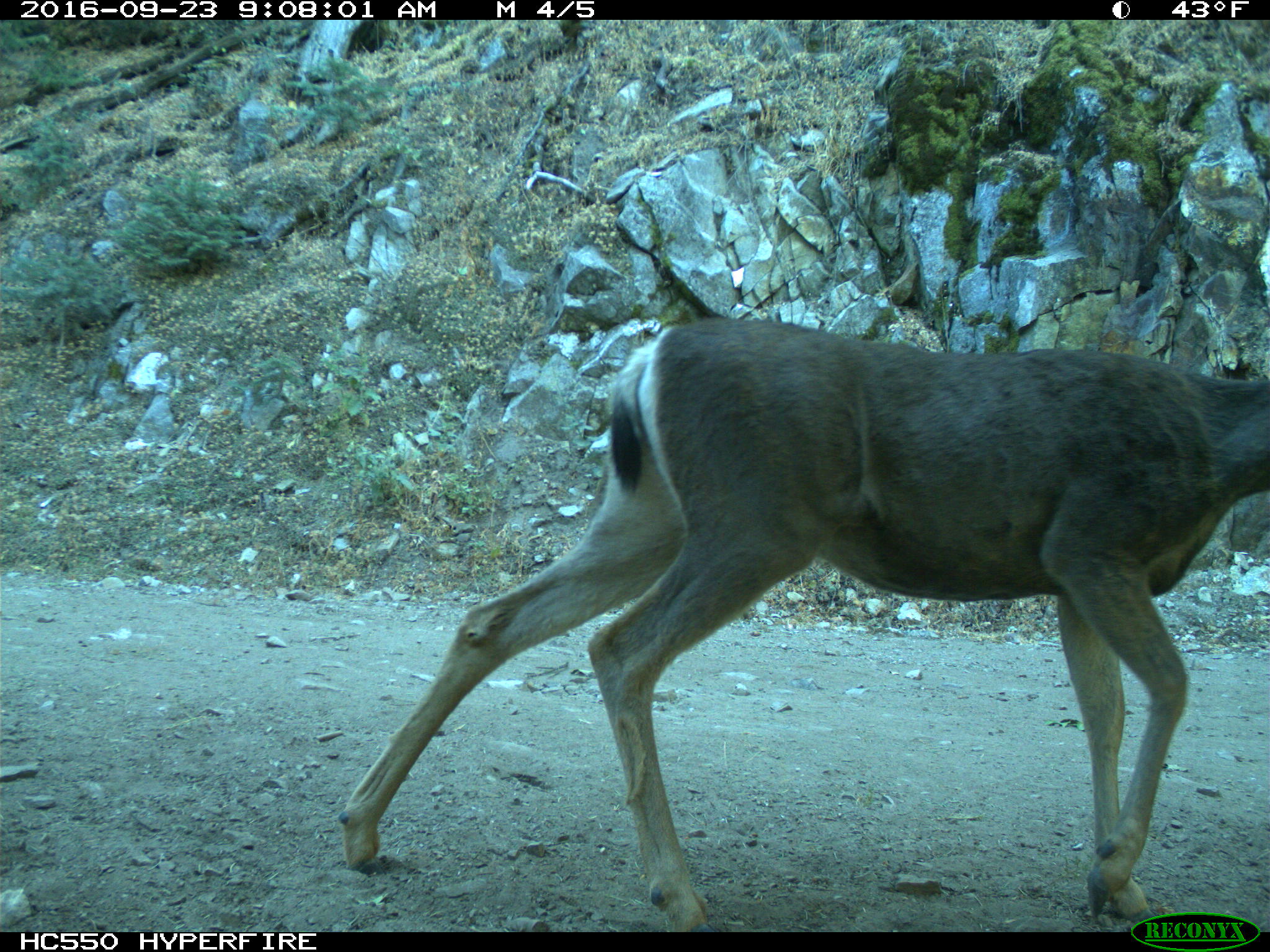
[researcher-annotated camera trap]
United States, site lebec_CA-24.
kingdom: Animalia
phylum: Chordata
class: Mammalia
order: Artiodactyla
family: Cervidae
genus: Odocoileus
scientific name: Odocoileus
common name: deer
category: unidentified deer